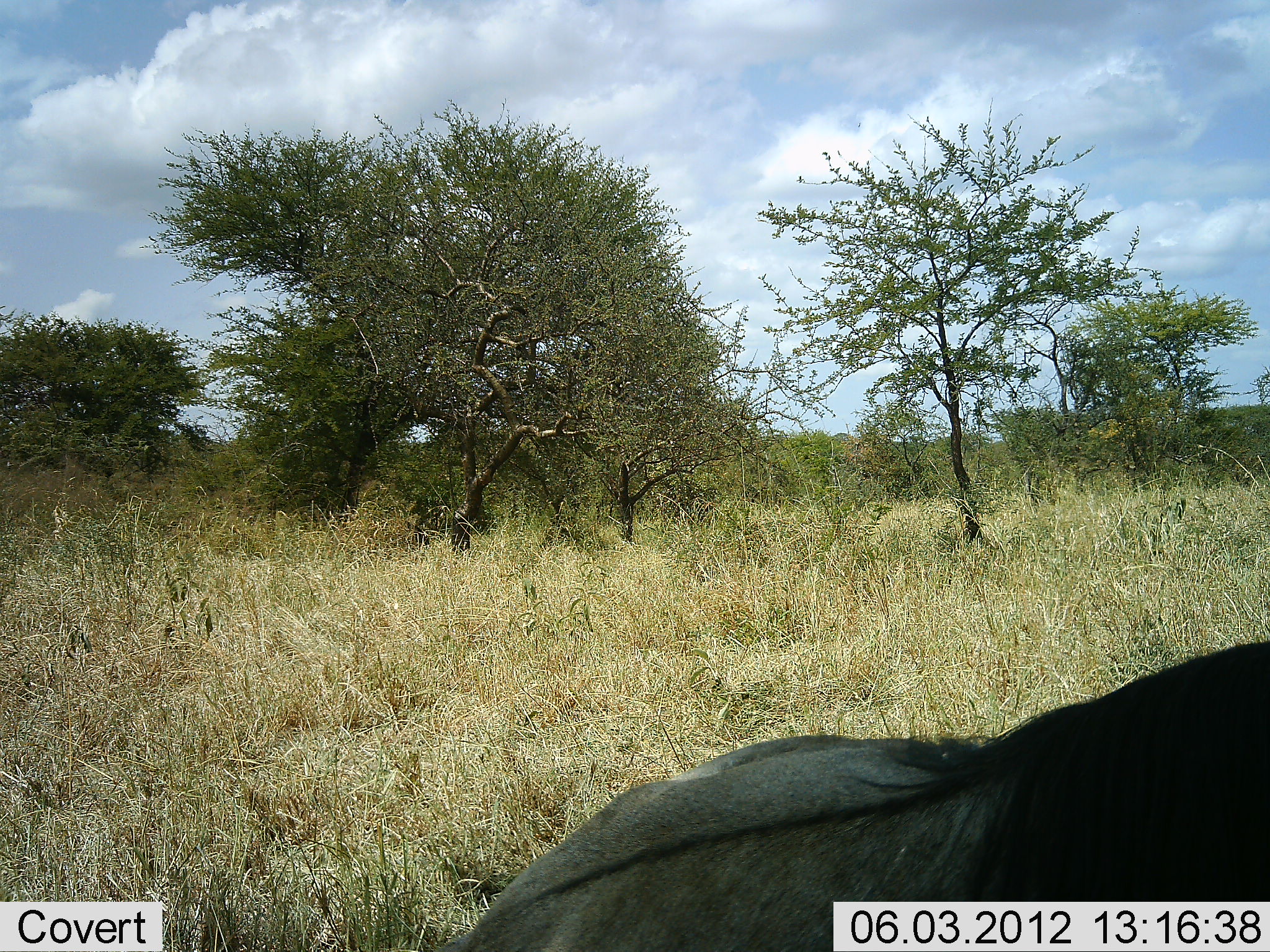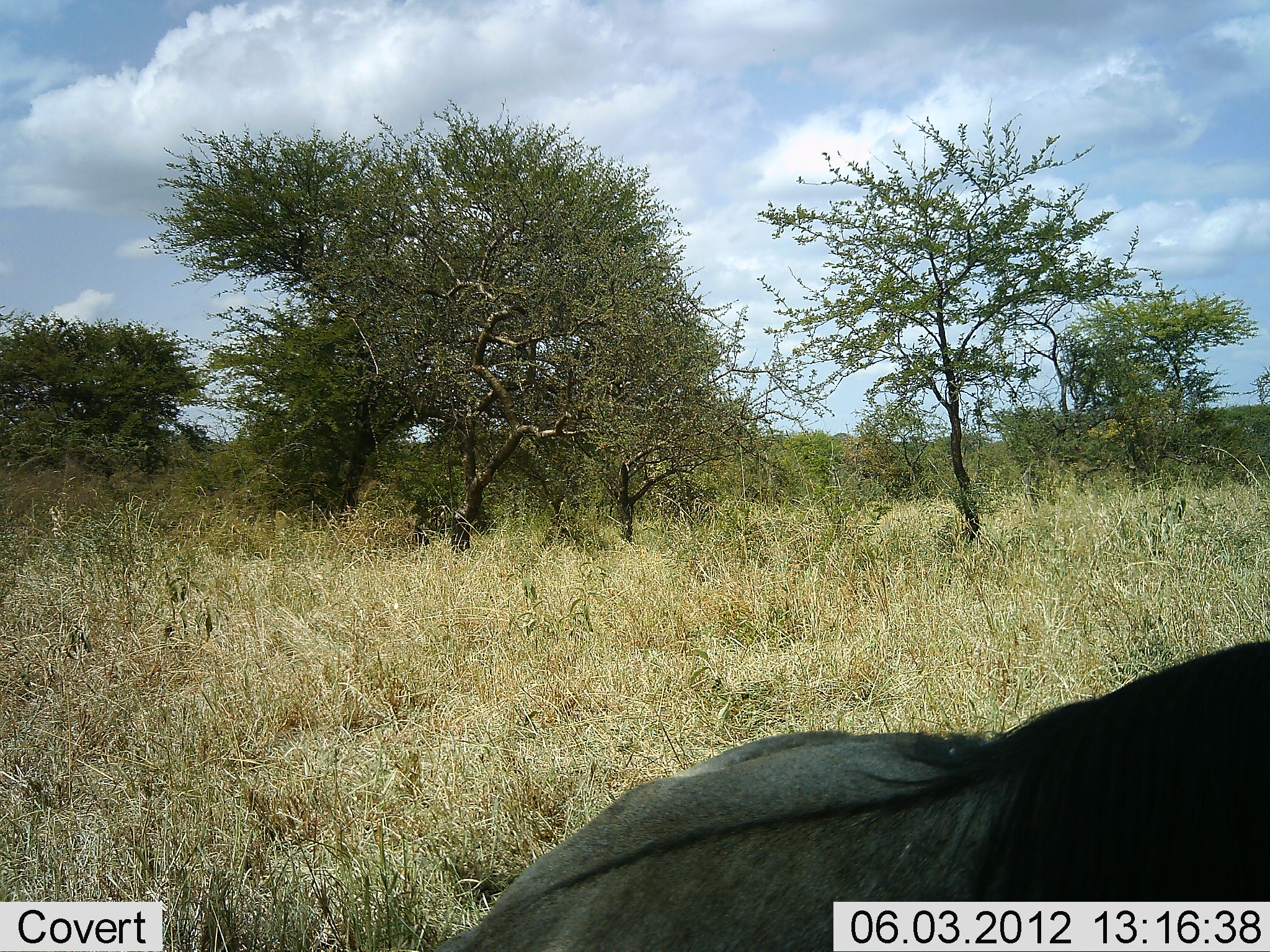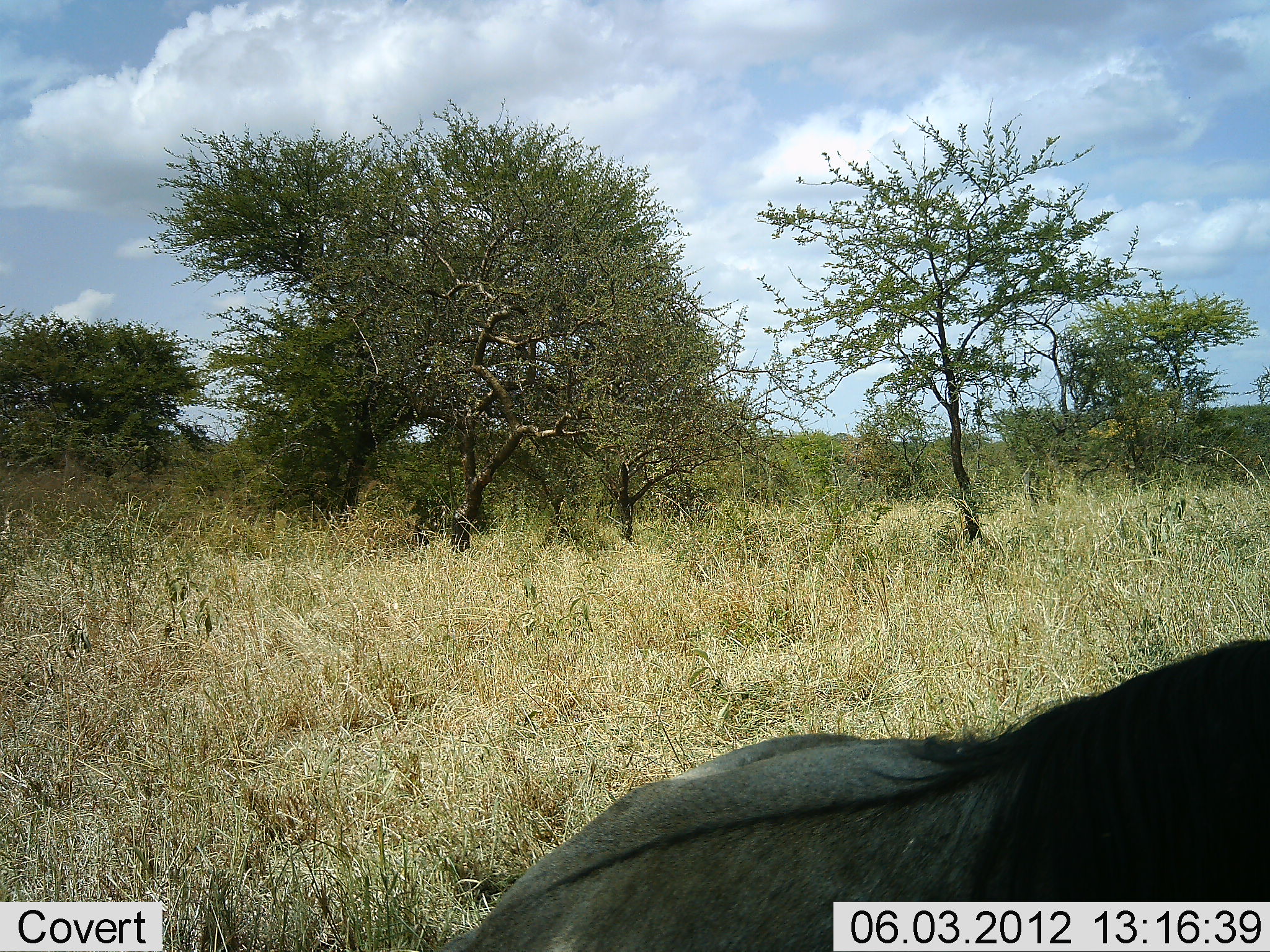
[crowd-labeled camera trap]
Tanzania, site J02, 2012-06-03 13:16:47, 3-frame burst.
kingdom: Animalia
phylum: Chordata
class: Mammalia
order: Artiodactyla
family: Bovidae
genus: Connochaetes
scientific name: Connochaetes taurinus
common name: blue wildebeest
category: wildebeest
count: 1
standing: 30%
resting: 70%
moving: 0%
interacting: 0%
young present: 0%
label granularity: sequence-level